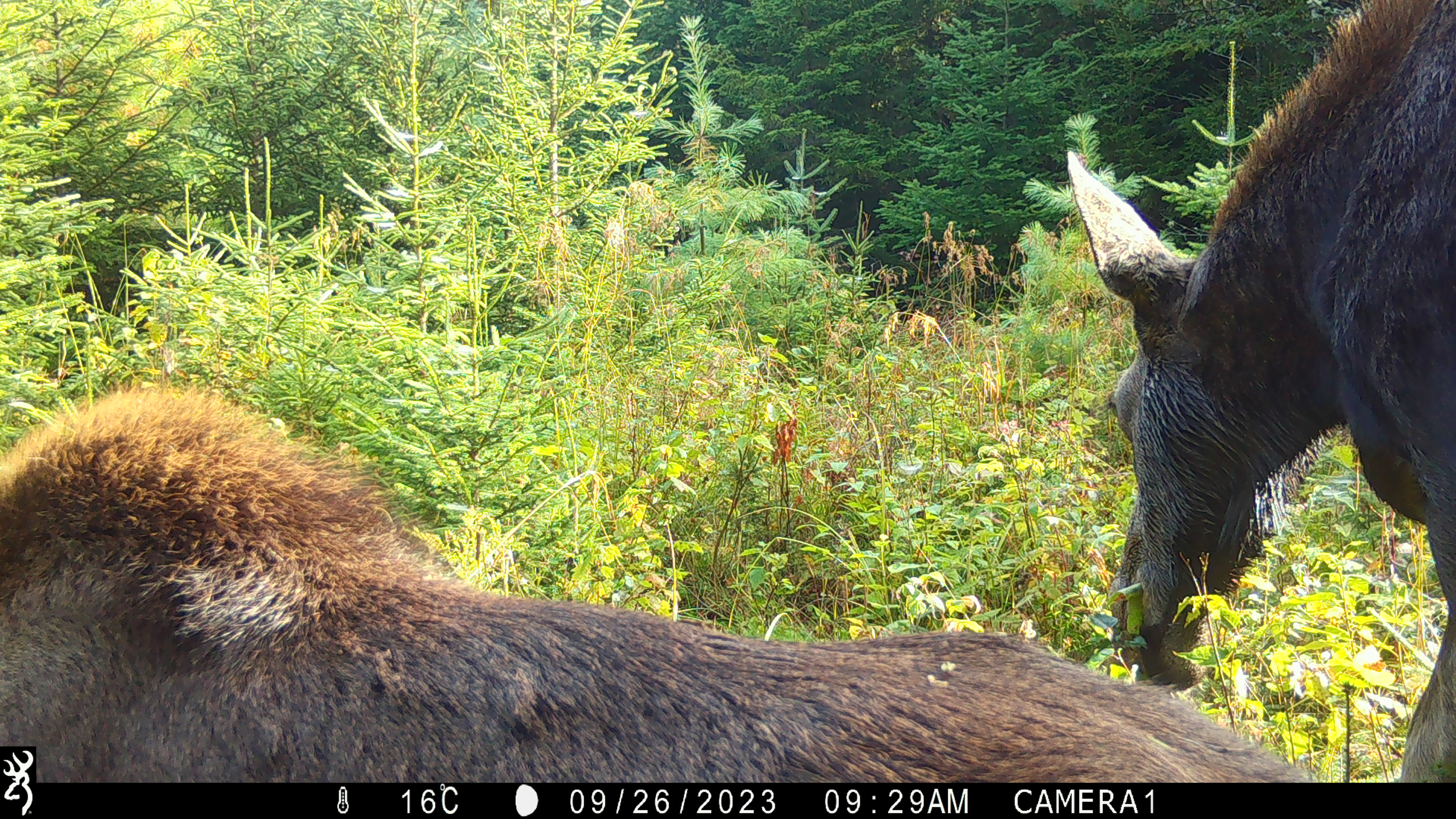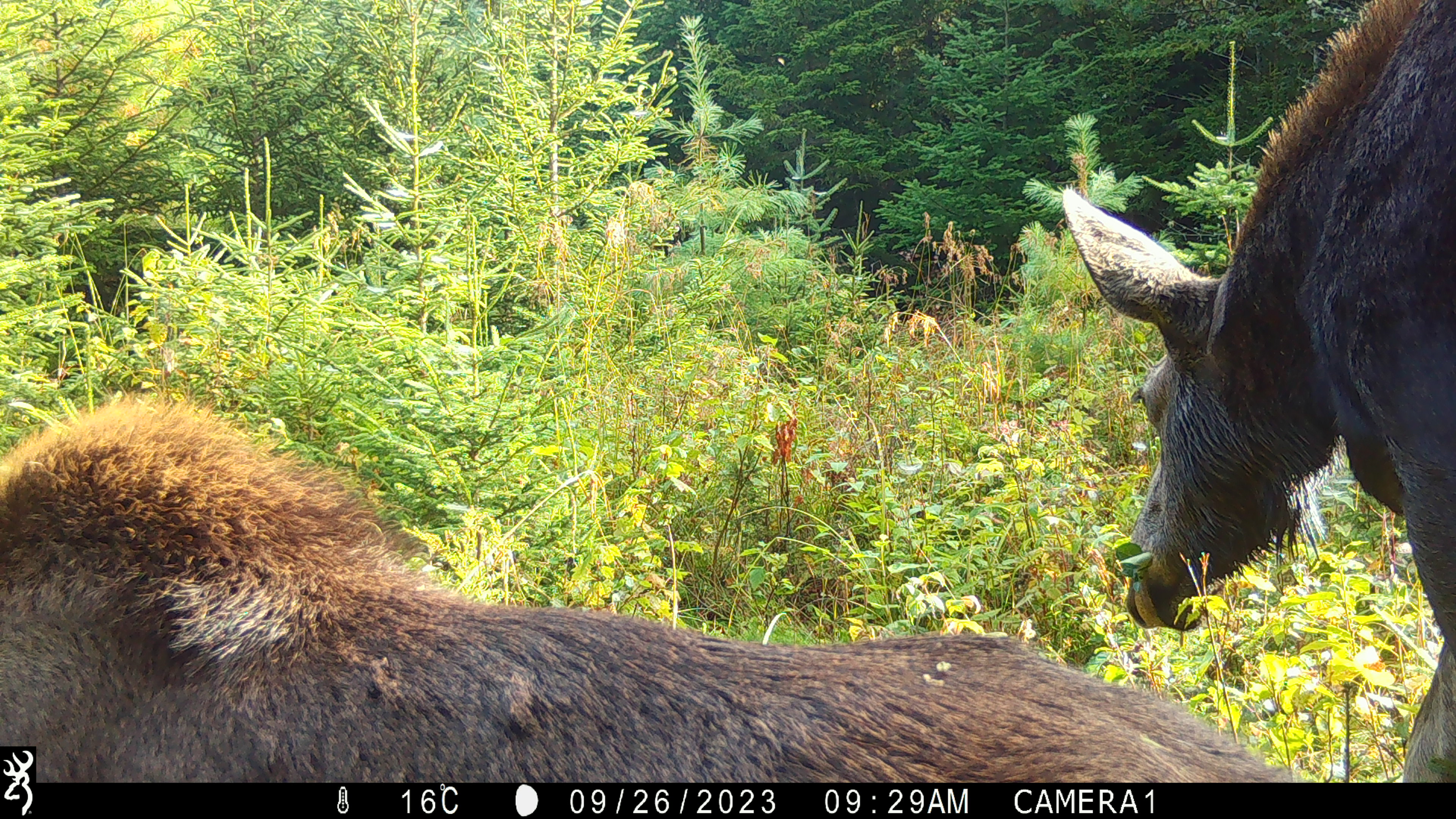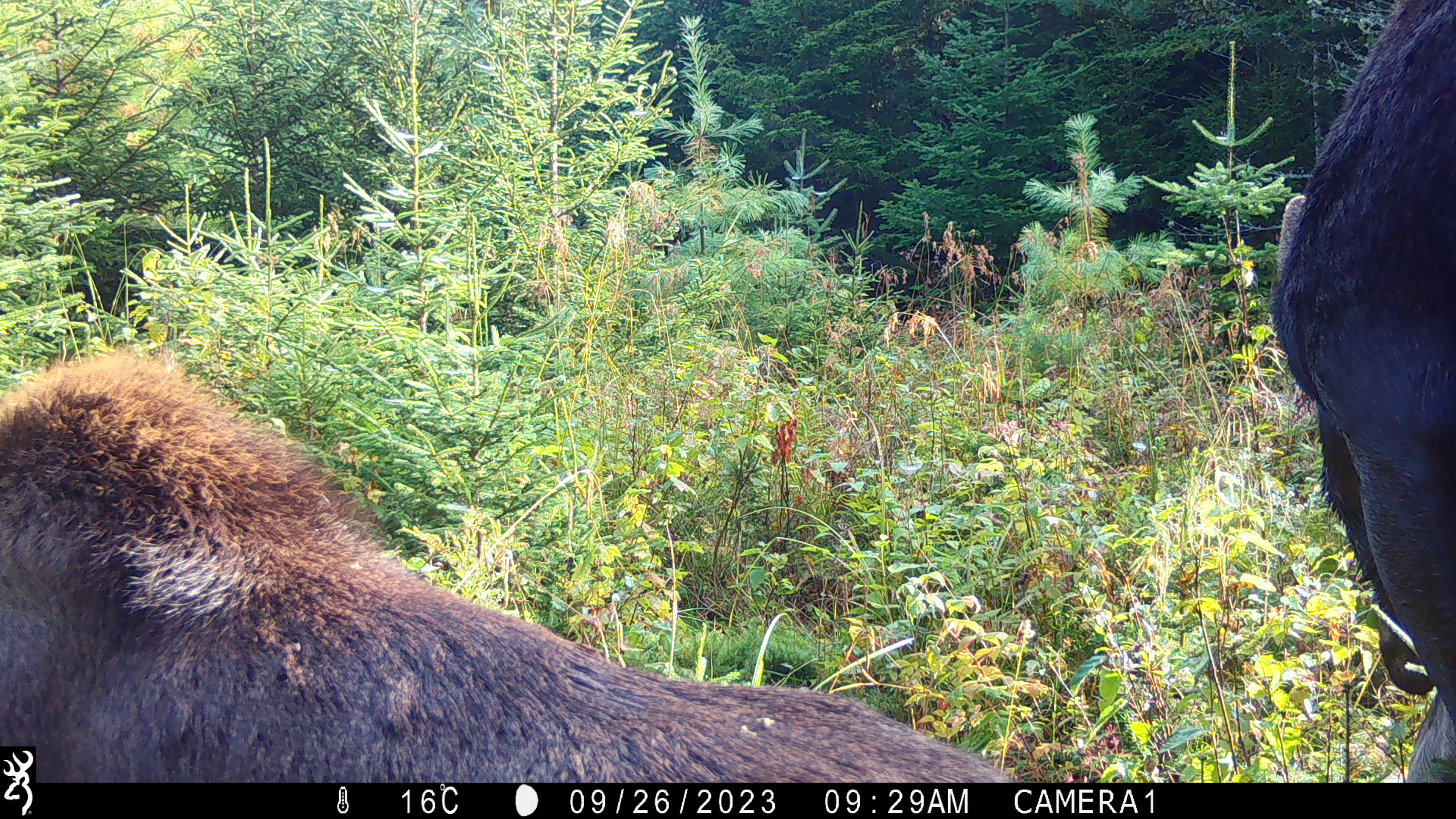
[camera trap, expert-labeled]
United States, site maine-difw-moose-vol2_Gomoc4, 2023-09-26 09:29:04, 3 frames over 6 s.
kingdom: Animalia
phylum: Chordata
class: Mammalia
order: Artiodactyla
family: Cervidae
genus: Alces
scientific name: Alces alces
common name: moose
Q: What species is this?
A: Moose (Alces alces).